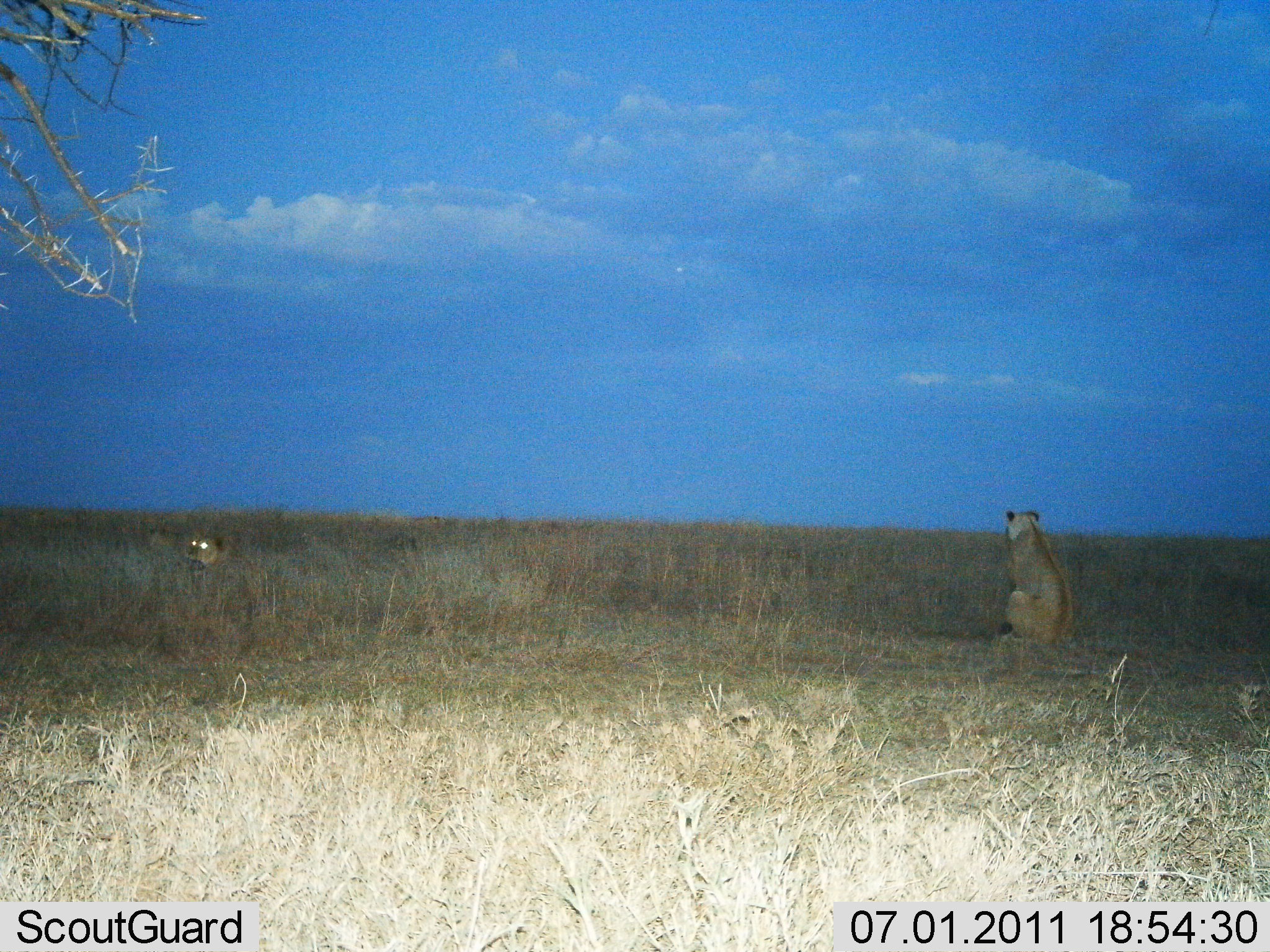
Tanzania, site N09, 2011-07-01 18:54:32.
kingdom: Animalia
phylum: Chordata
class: Mammalia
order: Carnivora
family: Felidae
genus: Panthera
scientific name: Panthera leo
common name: lion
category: lionfemale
Lionfemale (lion) (Panthera leo), count 2. Behavior (volunteer vote fractions): standing 23%, resting 85%, moving 8%, interacting 0%. Young present (vote fraction): 0%. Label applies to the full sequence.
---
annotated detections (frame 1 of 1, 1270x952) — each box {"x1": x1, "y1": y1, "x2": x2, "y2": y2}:
animal: {"x1": 997, "y1": 509, "x2": 1072, "y2": 644}; {"x1": 180, "y1": 529, "x2": 262, "y2": 603}